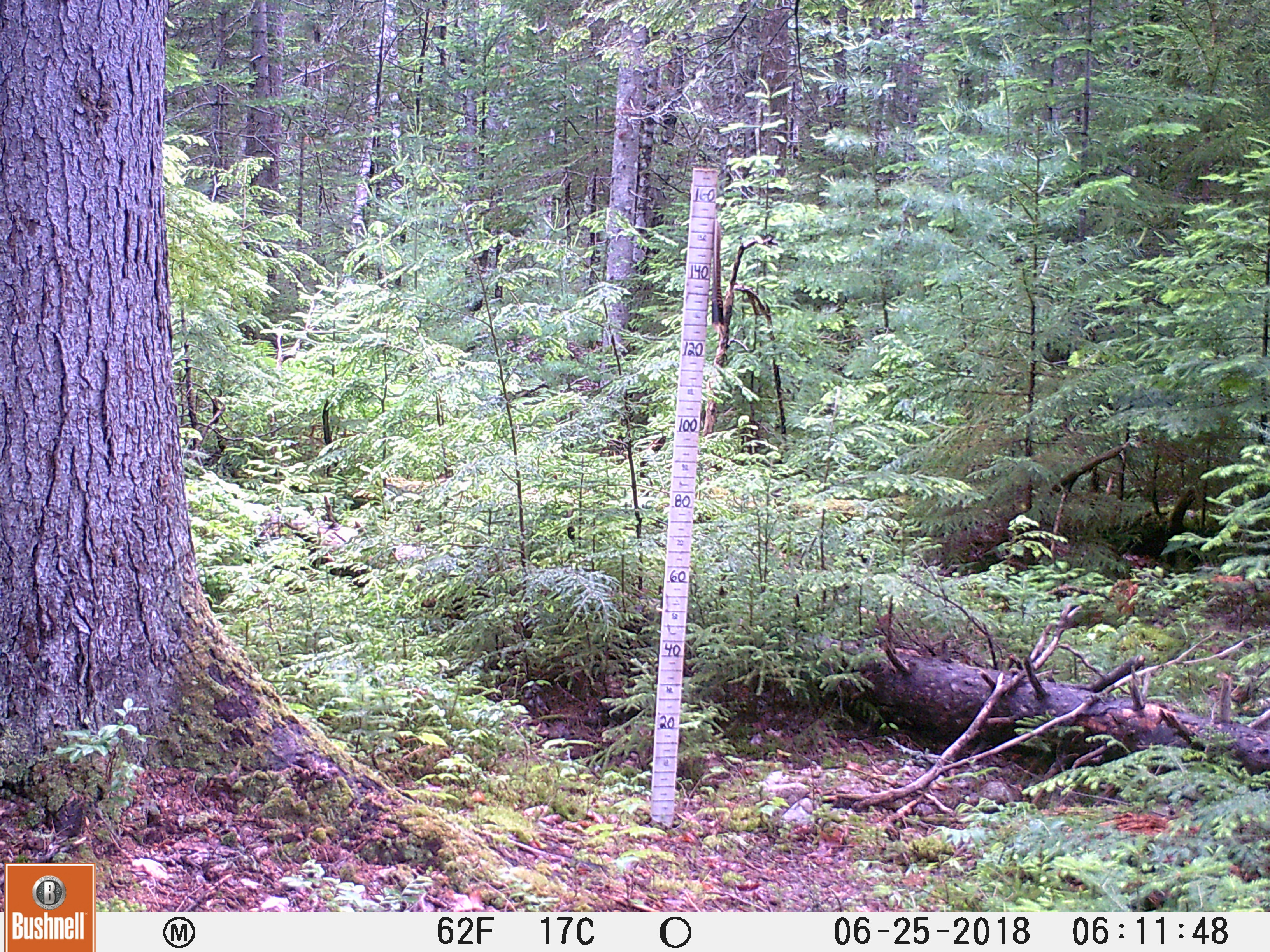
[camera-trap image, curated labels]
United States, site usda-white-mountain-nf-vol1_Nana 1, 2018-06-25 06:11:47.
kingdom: Animalia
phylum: Chordata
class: Mammalia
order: Artiodactyla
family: Cervidae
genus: Odocoileus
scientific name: Odocoileus virginianus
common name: white-tailed deer